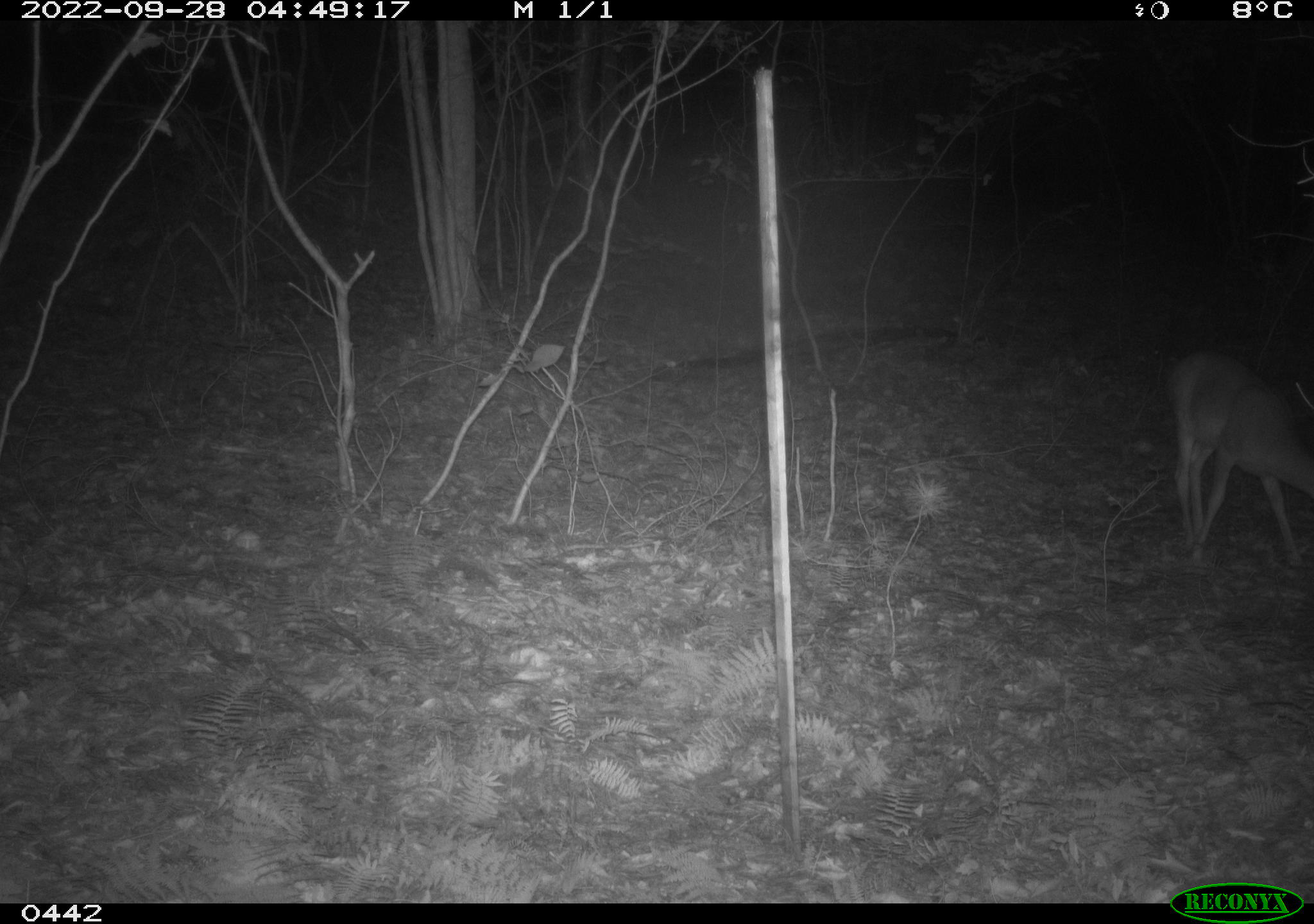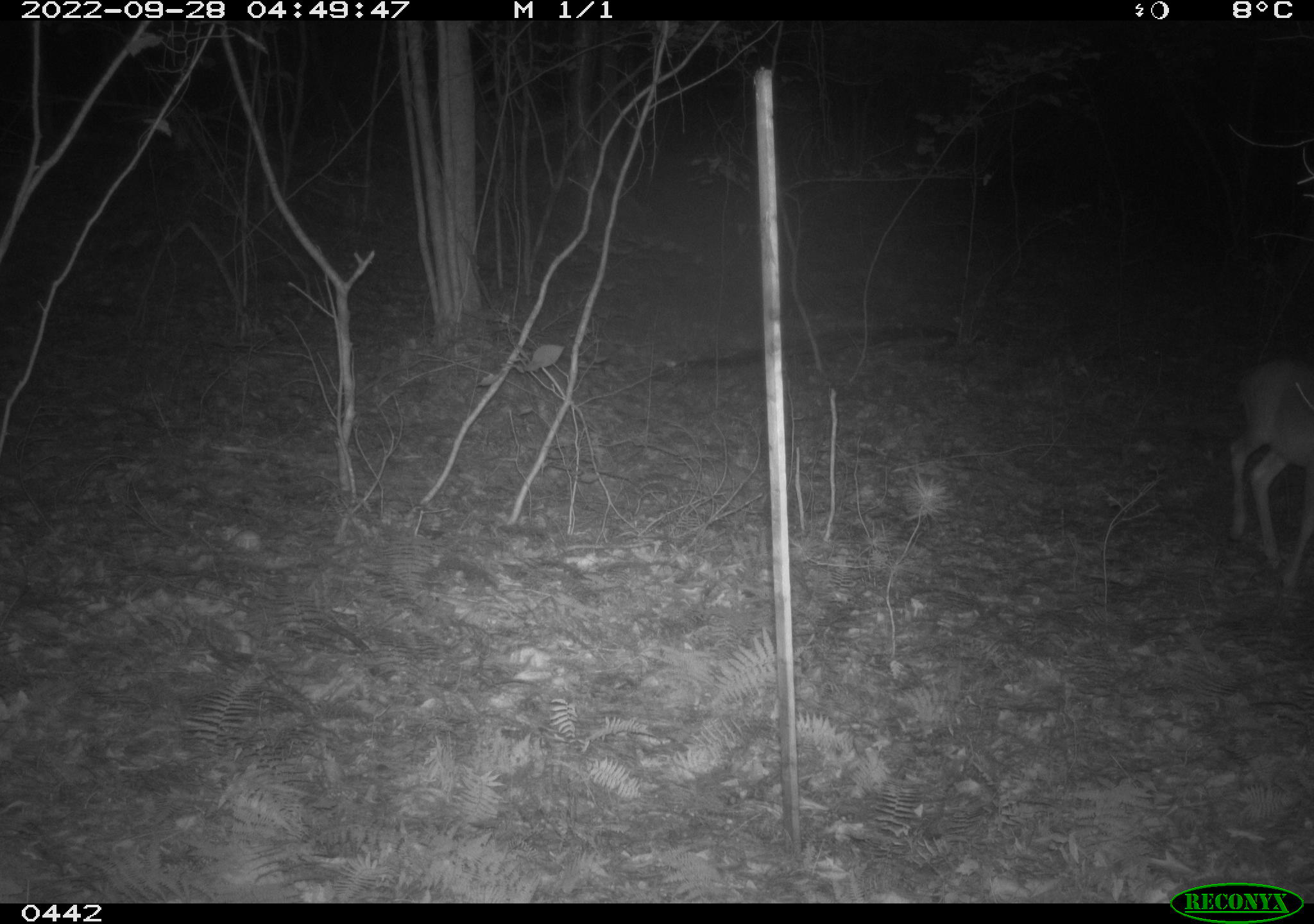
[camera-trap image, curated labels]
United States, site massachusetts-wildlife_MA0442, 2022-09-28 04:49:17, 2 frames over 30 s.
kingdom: Animalia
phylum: Chordata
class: Mammalia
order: Artiodactyla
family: Cervidae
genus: Odocoileus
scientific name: Odocoileus virginianus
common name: white-tailed deer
White-tailed deer (Odocoileus virginianus).